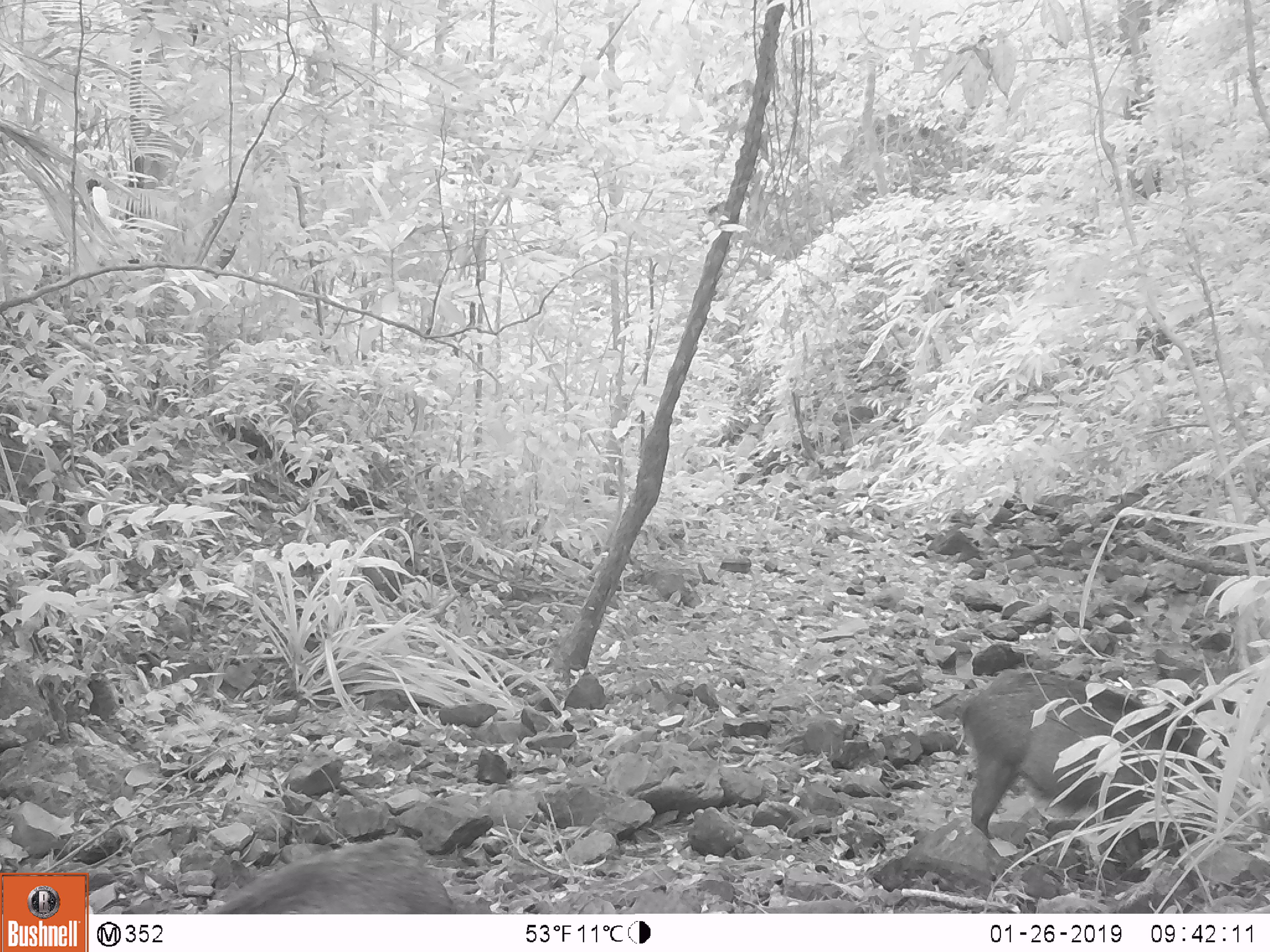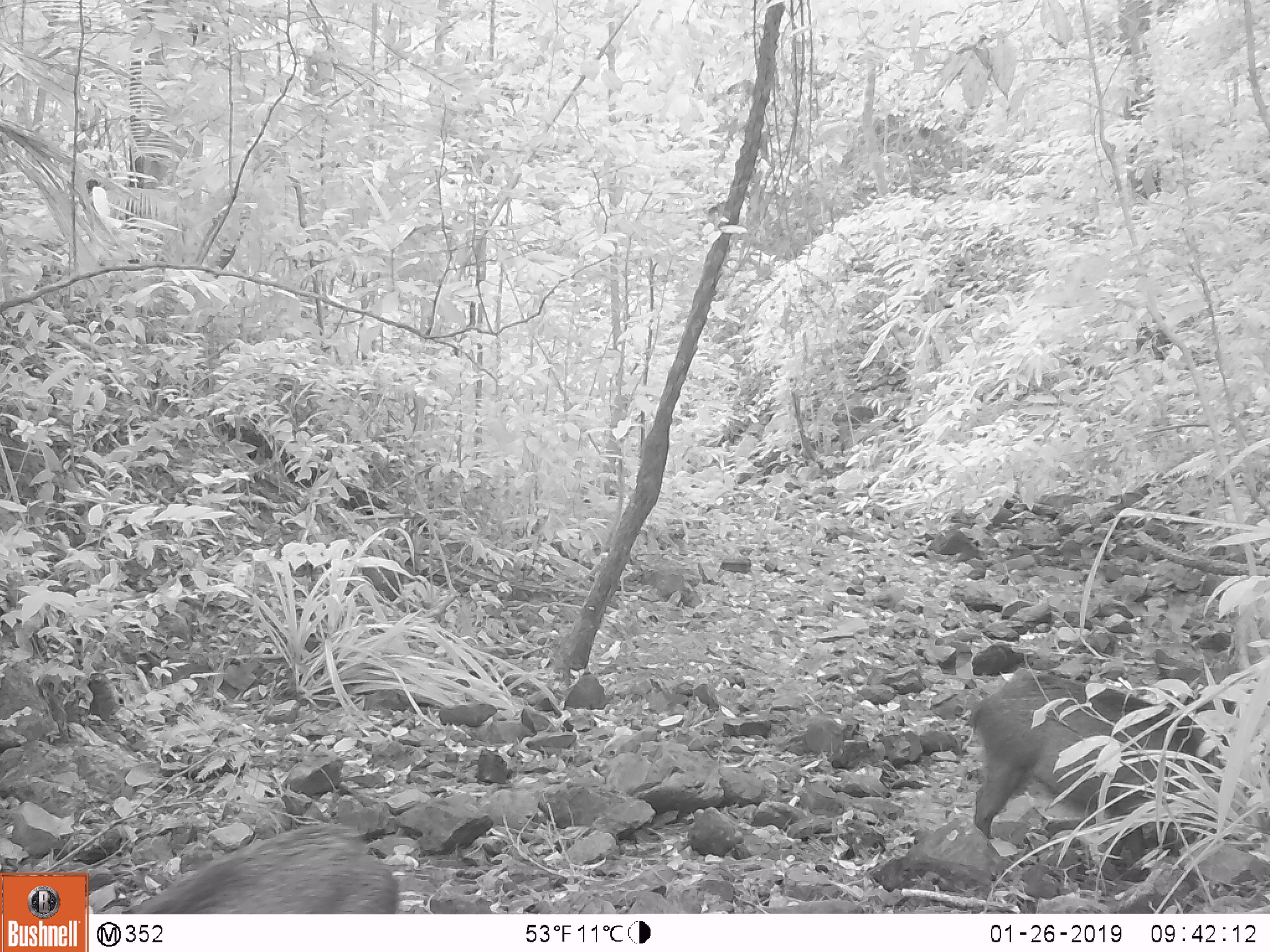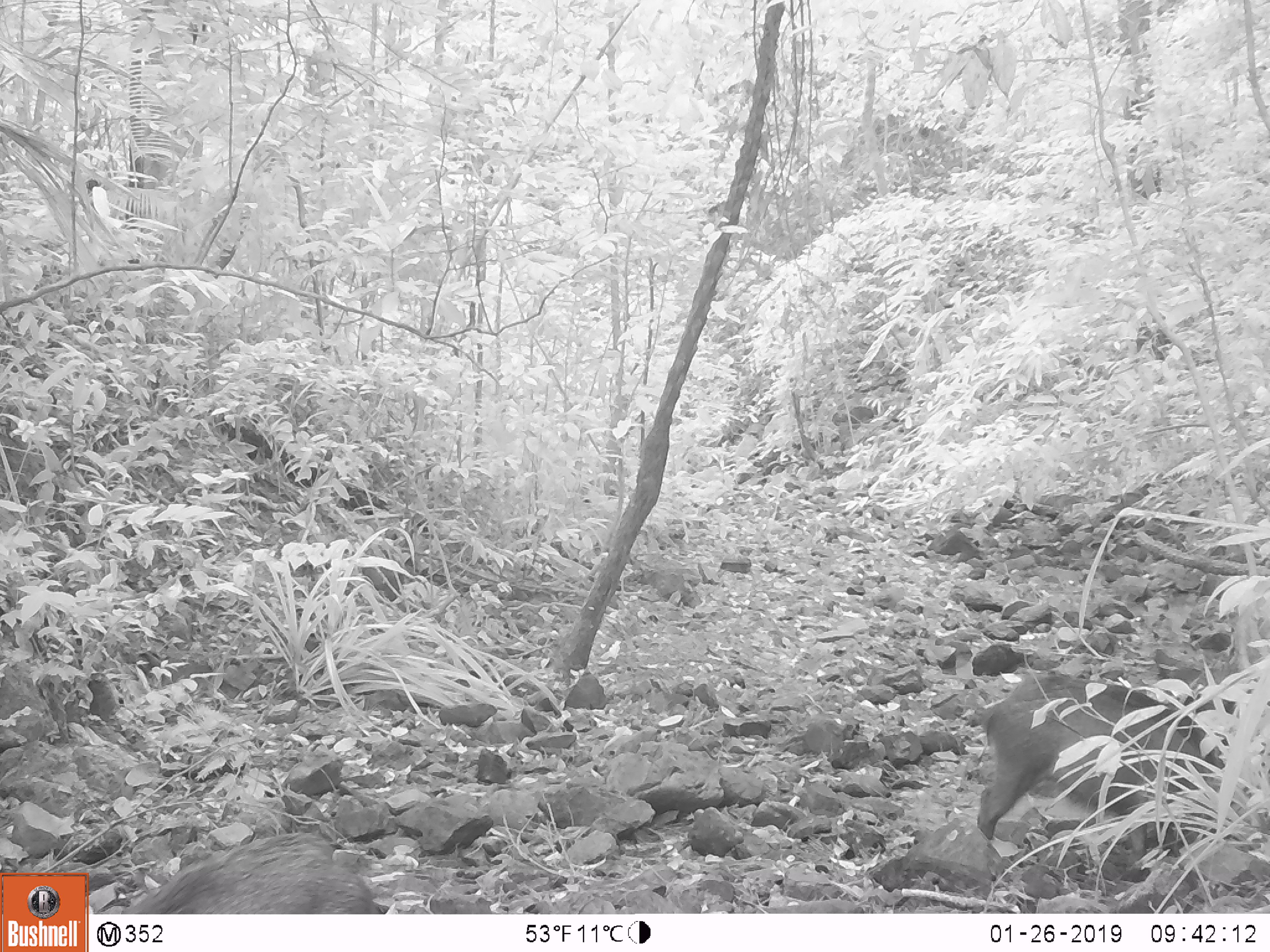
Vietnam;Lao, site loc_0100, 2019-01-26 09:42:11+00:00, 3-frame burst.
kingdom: Animalia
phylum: Chordata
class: Mammalia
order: Artiodactyla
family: Suidae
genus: Sus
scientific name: Sus scrofa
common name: eurasian wild pig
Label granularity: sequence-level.